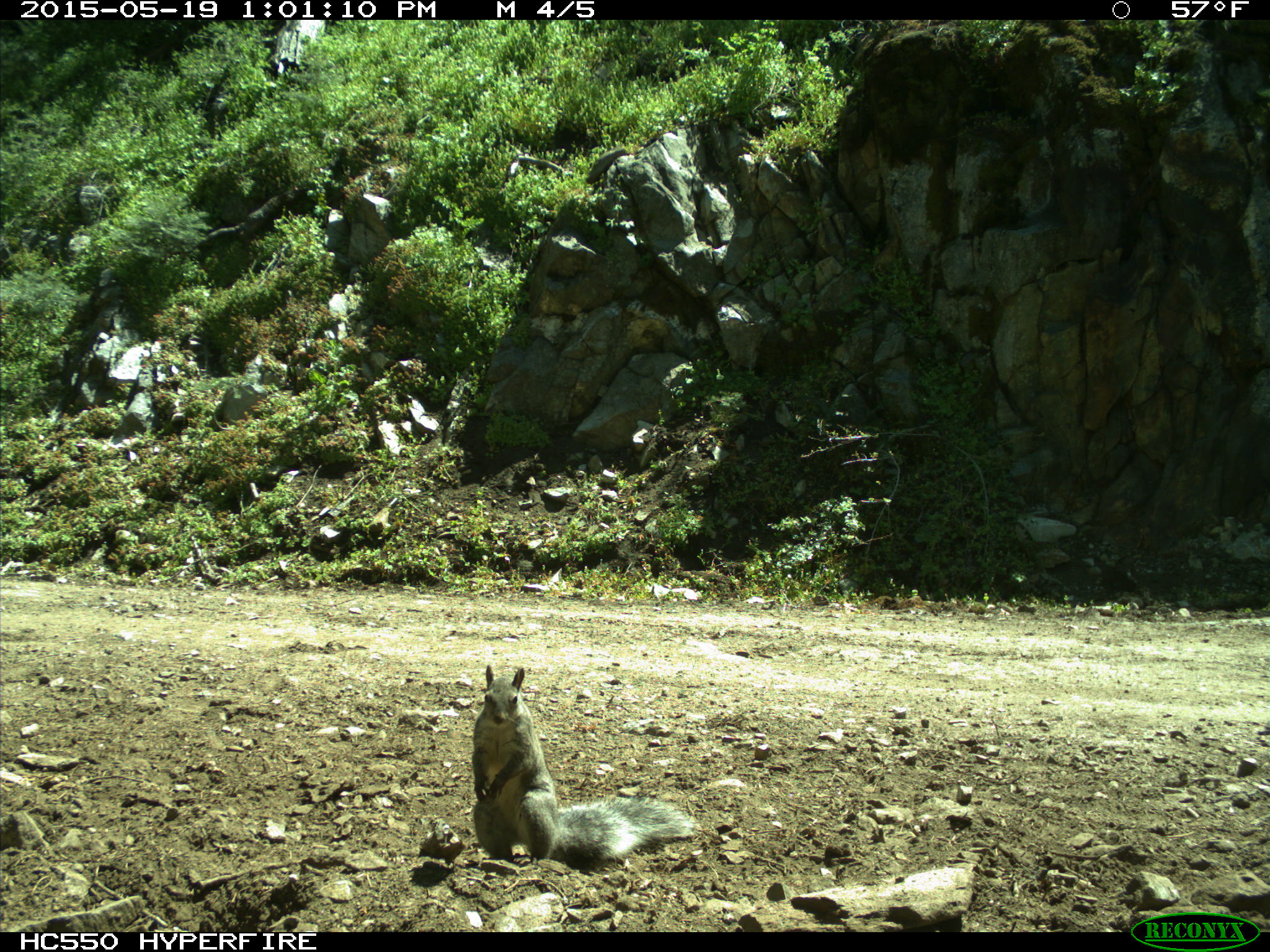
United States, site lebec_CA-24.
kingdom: Animalia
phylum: Chordata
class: Mammalia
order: Rodentia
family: Sciuridae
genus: Sciurus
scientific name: Sciurus carolinensis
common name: eastern gray squirrel